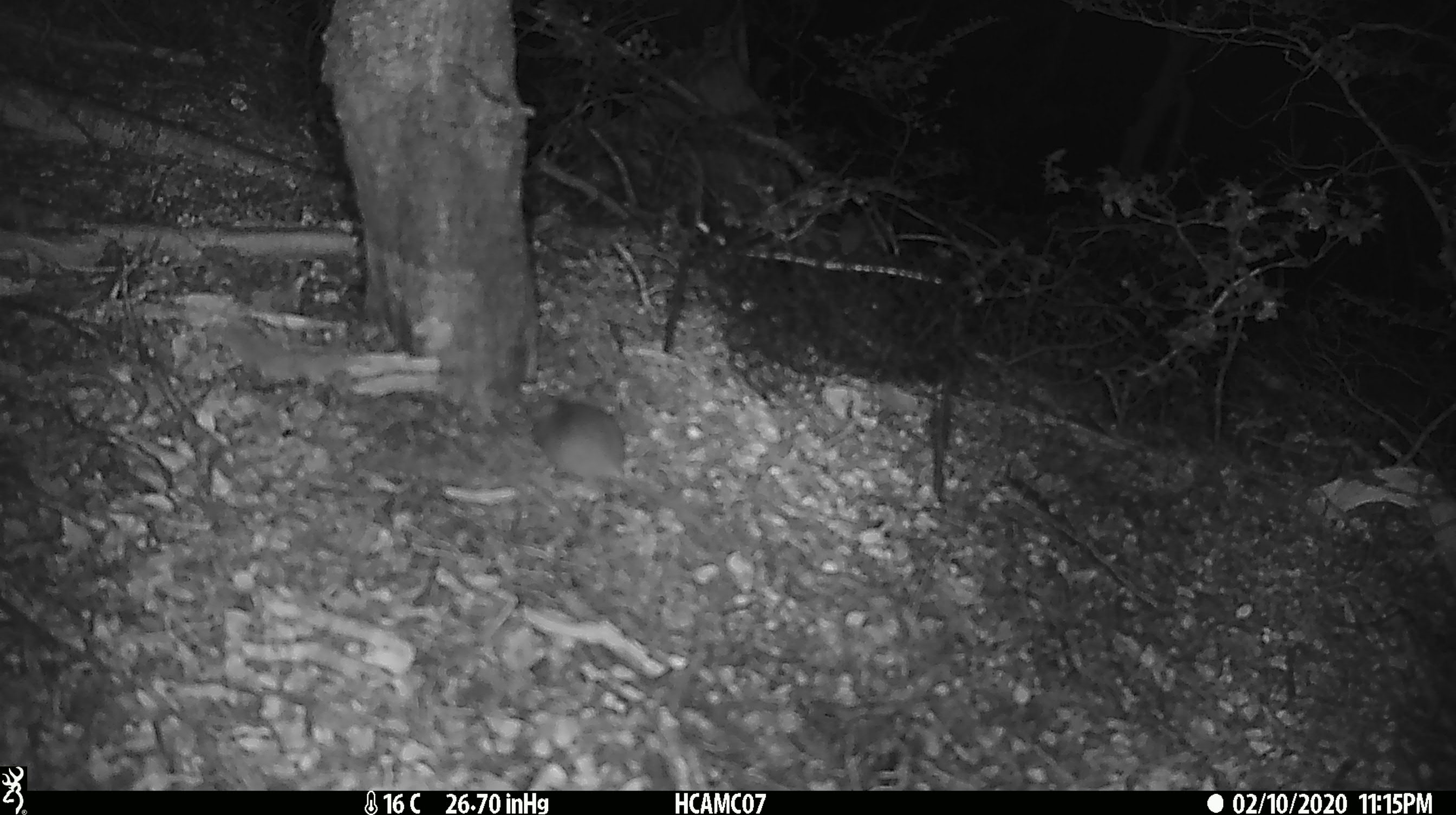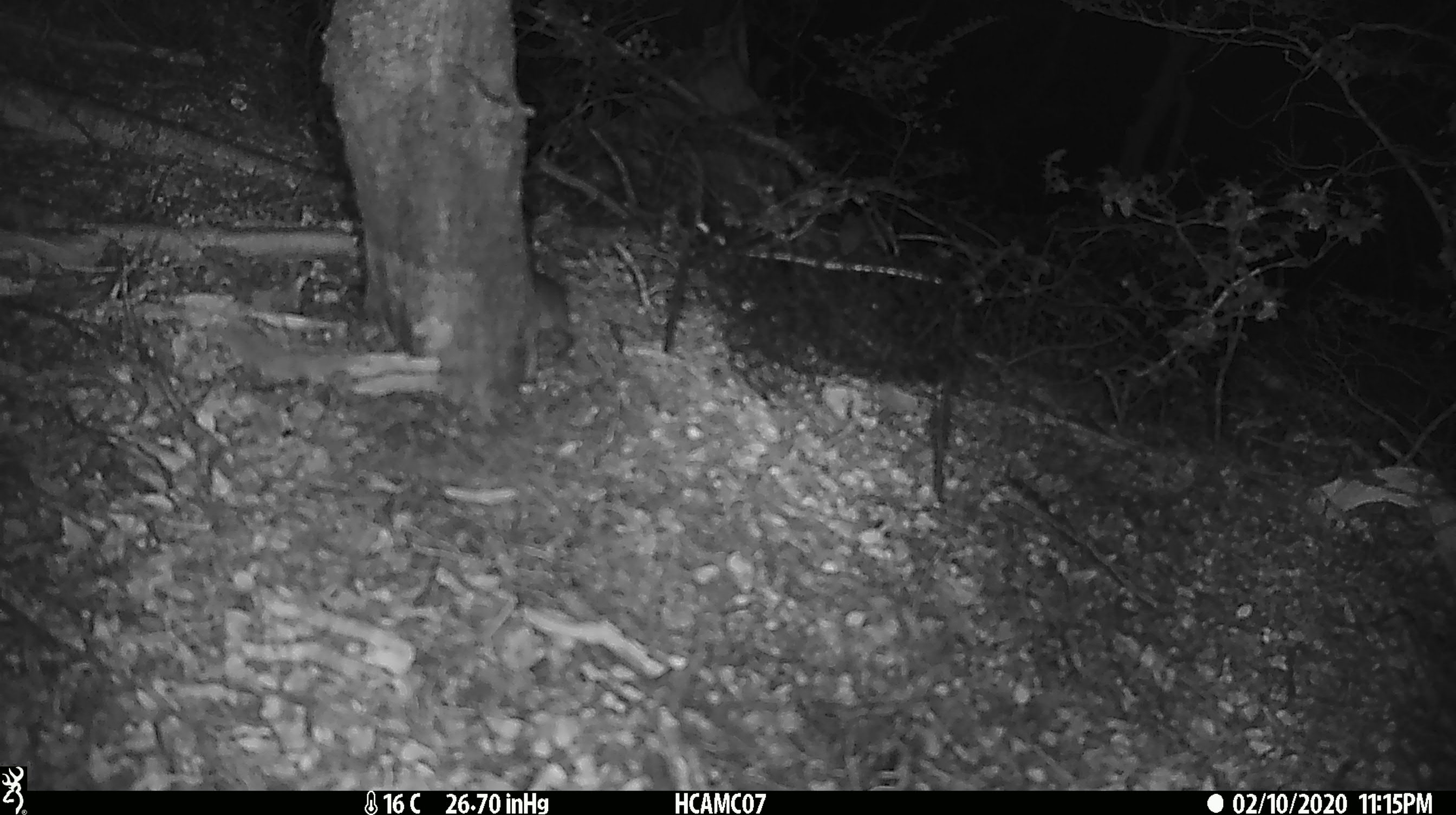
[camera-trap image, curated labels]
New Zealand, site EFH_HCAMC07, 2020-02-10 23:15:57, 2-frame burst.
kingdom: Animalia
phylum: Chordata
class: Mammalia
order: Rodentia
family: Muridae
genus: Mus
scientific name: Mus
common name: mouse